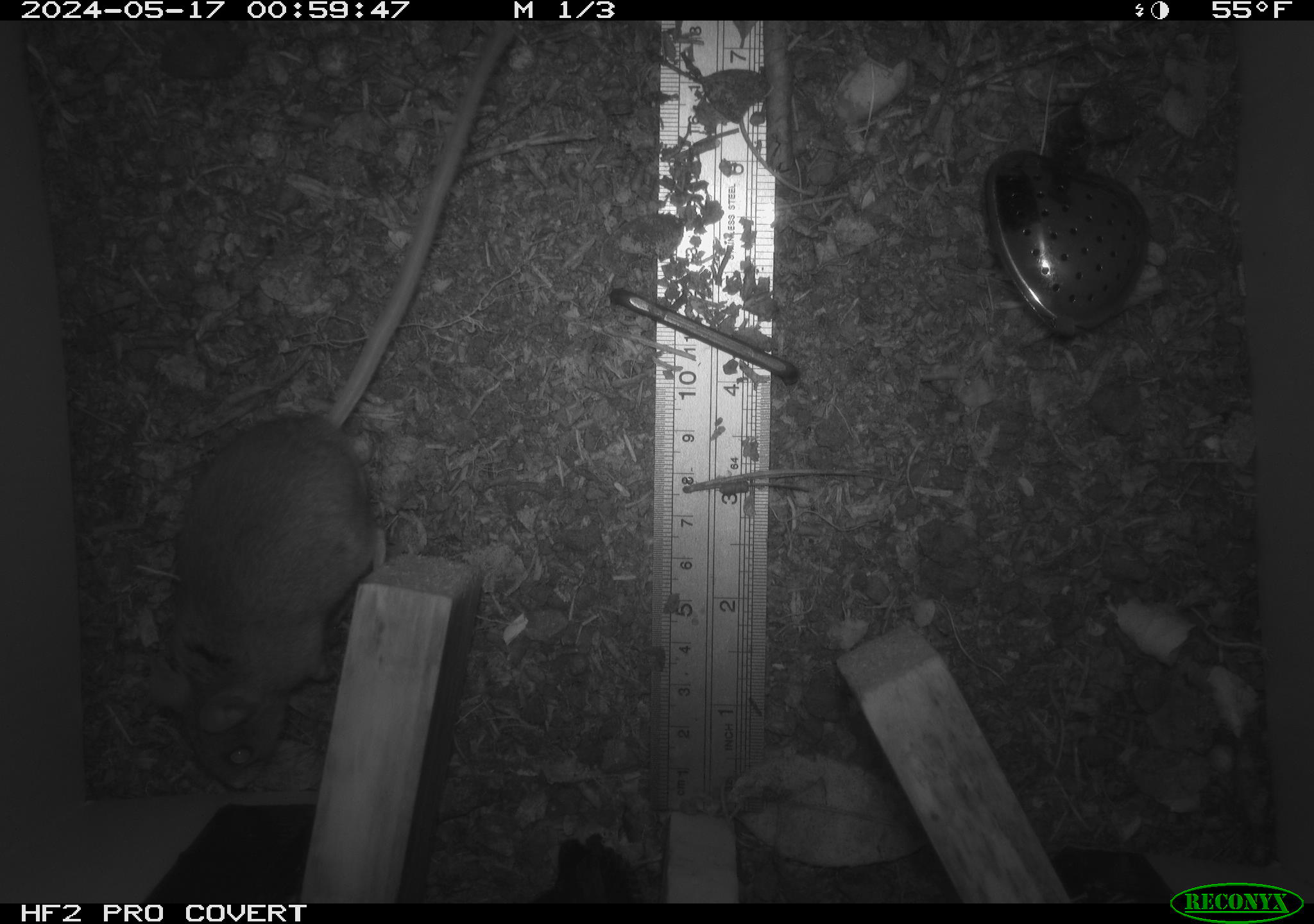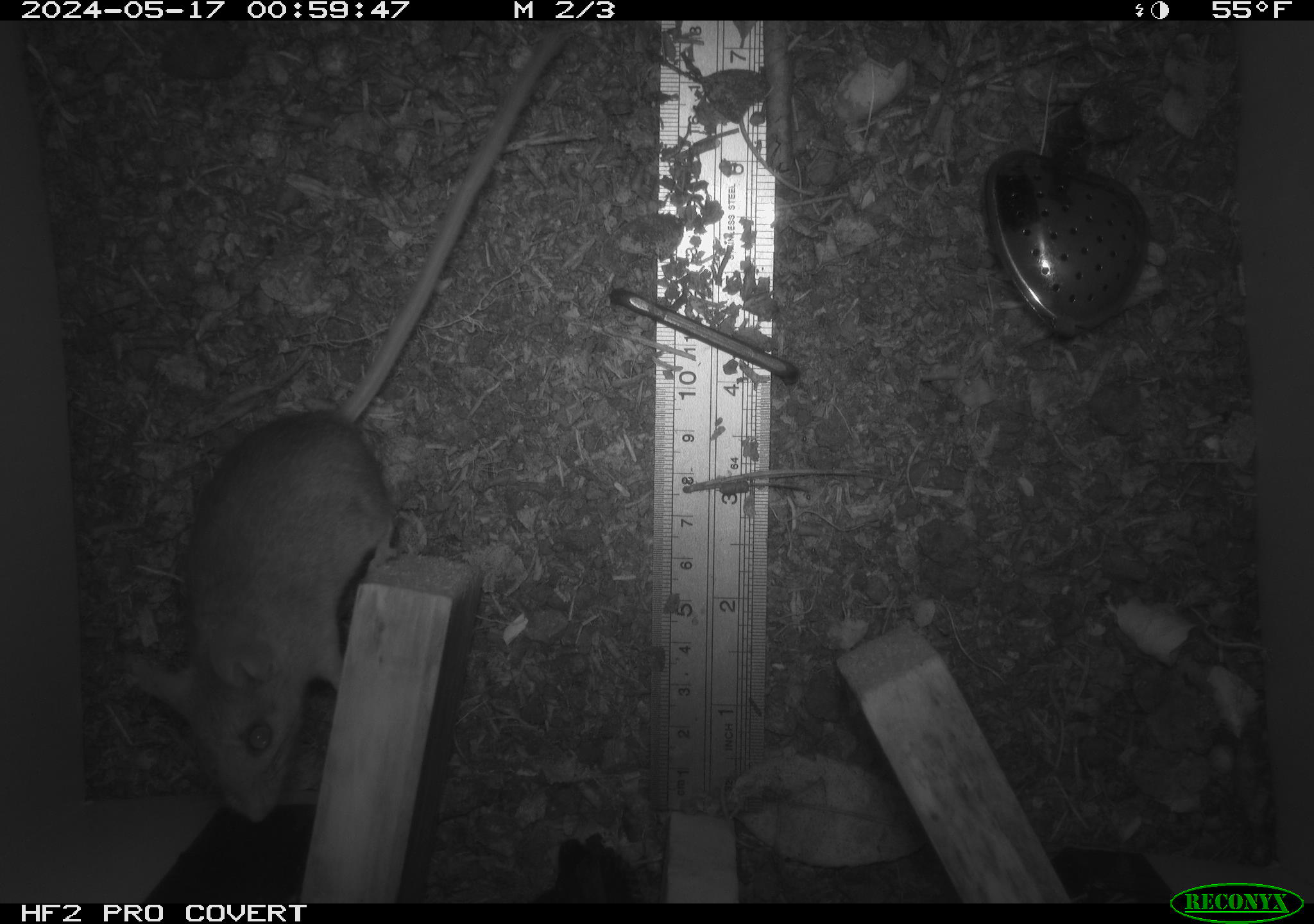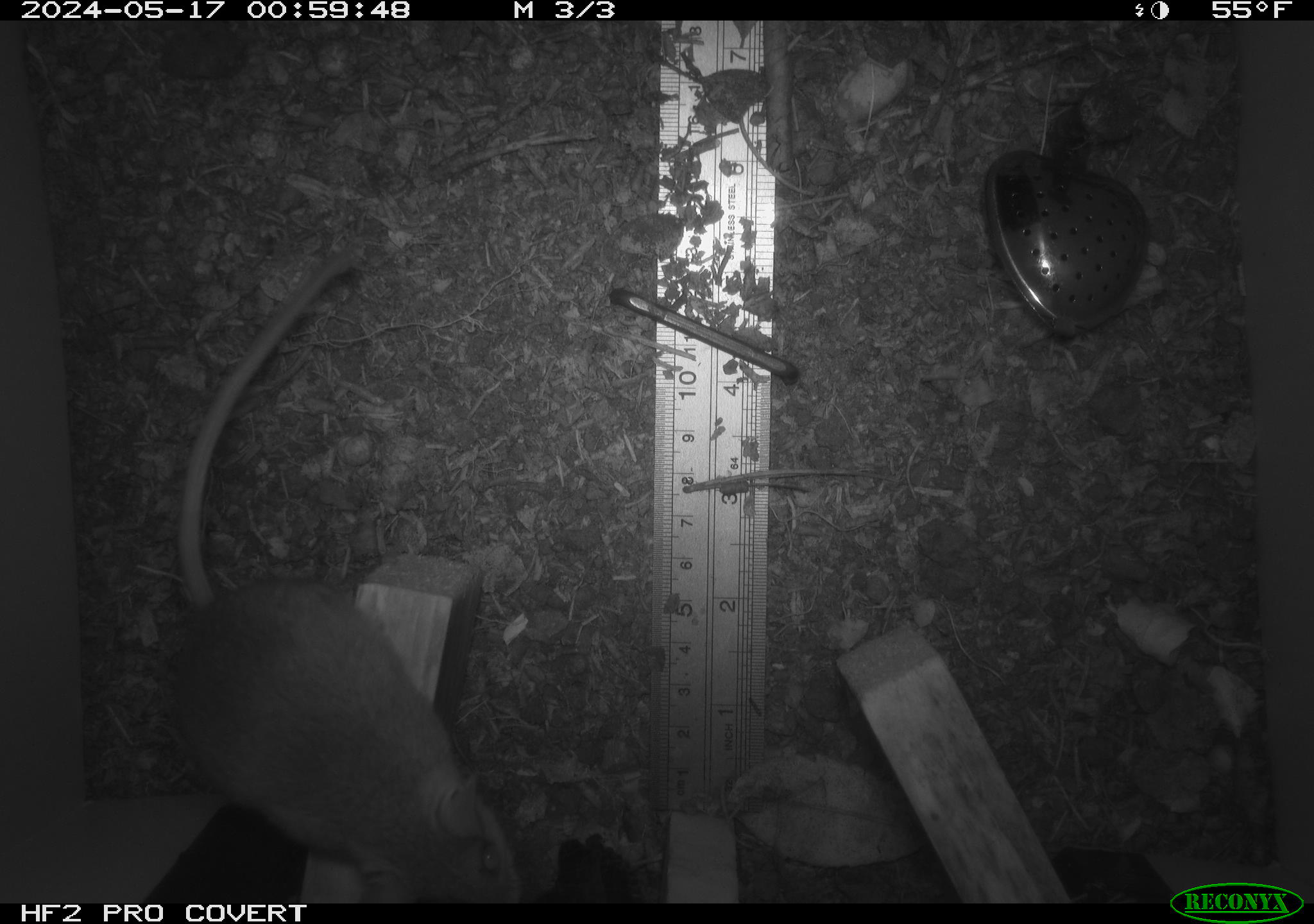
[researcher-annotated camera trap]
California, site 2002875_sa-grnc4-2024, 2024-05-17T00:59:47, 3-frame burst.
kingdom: Animalia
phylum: Chordata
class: Mammalia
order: Rodentia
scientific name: Rodentia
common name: rodent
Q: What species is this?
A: Rodent (Rodentia).